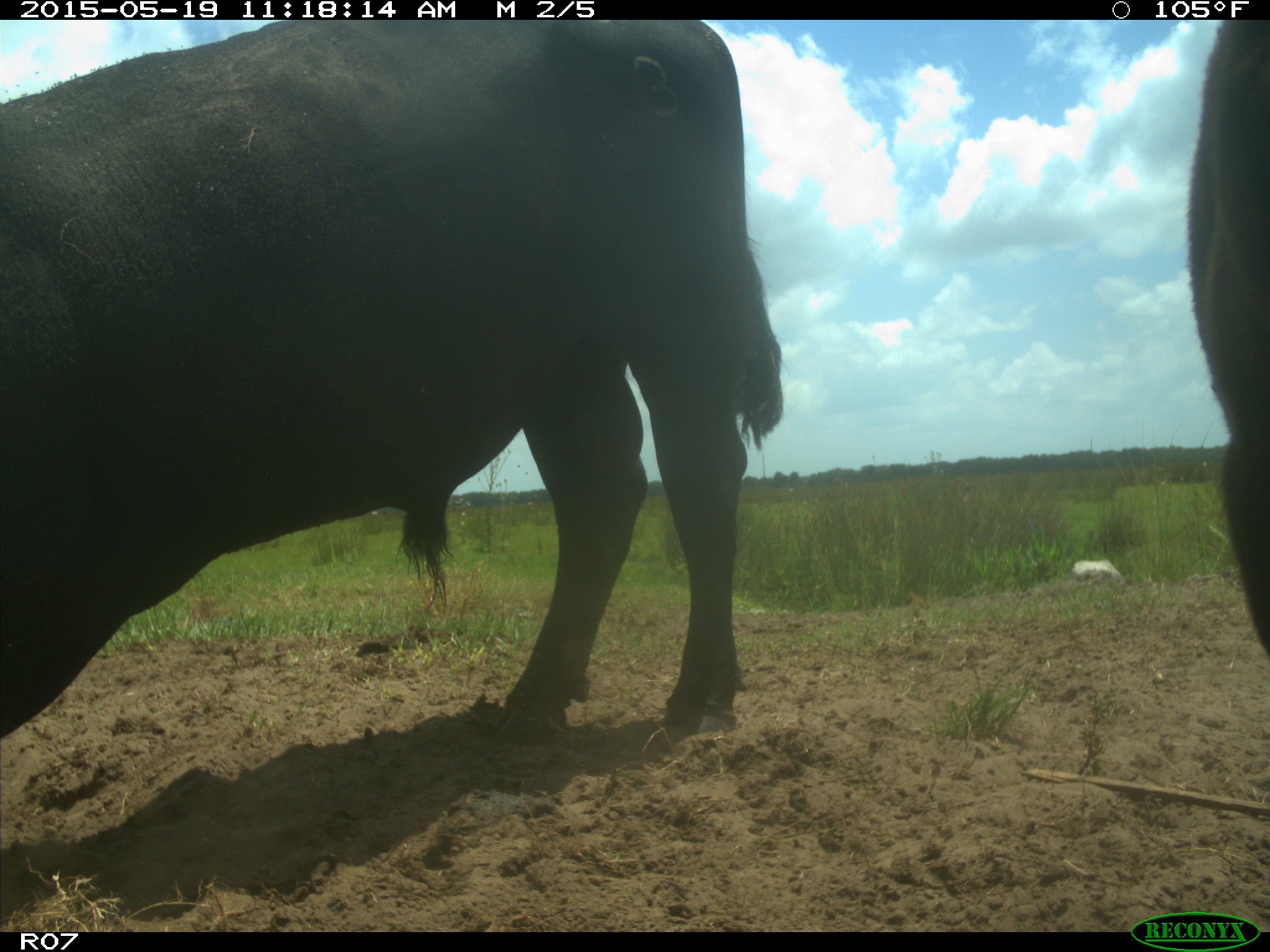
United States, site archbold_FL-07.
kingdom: Animalia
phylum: Chordata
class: Mammalia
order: Artiodactyla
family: Bovidae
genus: Bos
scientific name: Bos taurus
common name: domestic cow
Bos taurus (domestic cow).